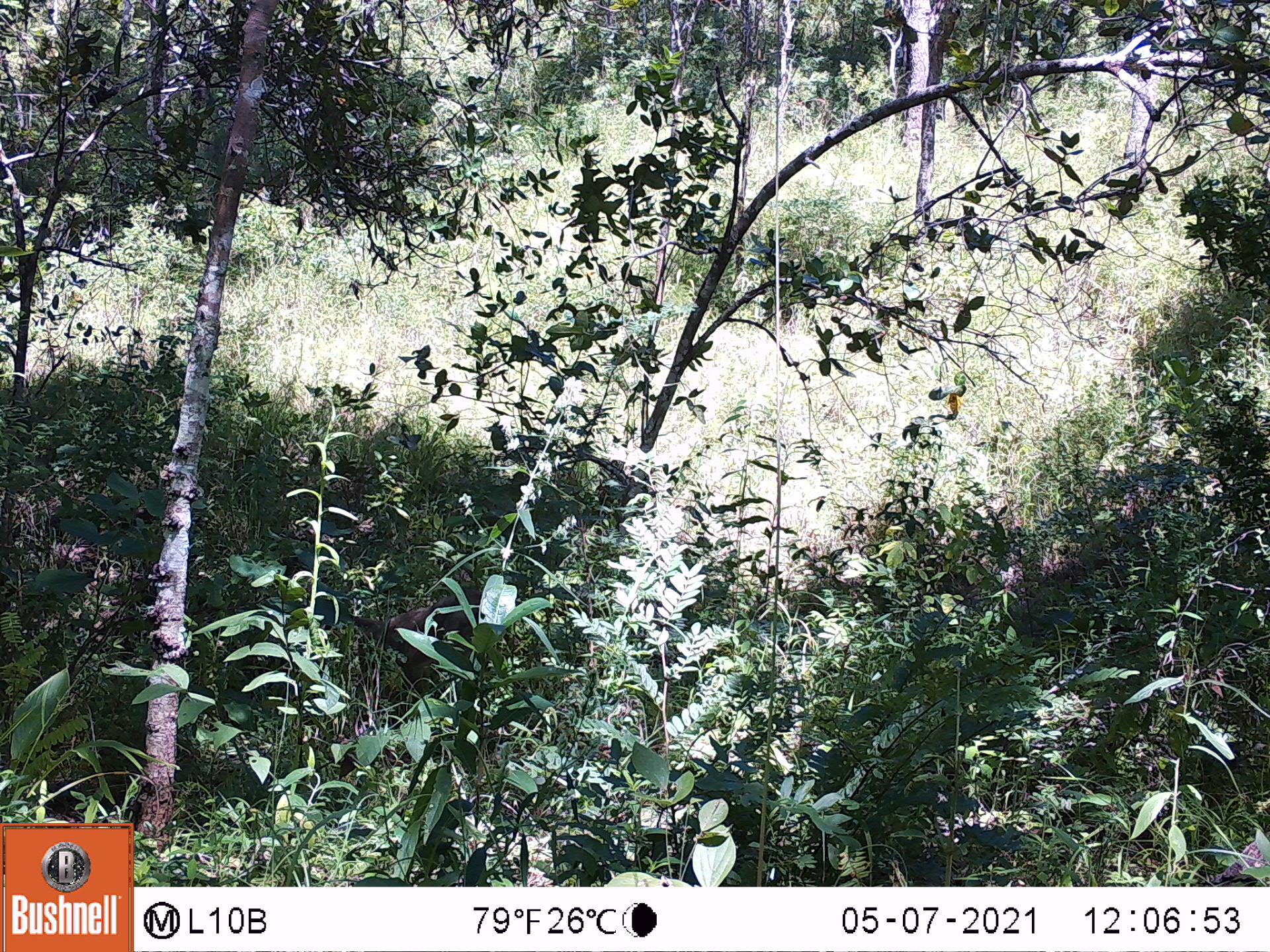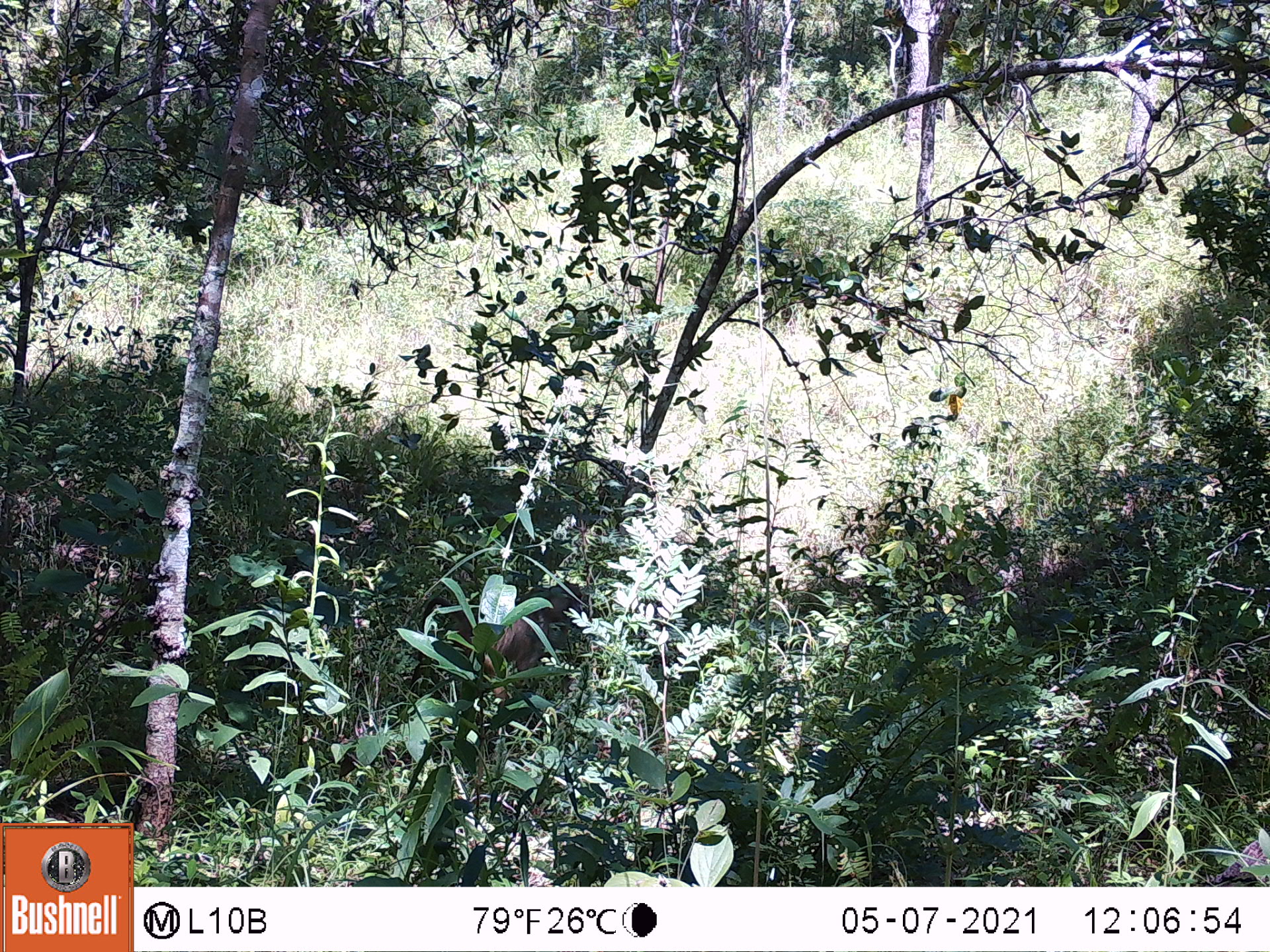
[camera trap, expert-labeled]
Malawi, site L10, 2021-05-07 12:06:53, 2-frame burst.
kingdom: Animalia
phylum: Chordata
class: Mammalia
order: Primates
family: Cercopithecidae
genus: Papio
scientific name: Papio cynocephalus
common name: yellow baboon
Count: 1.